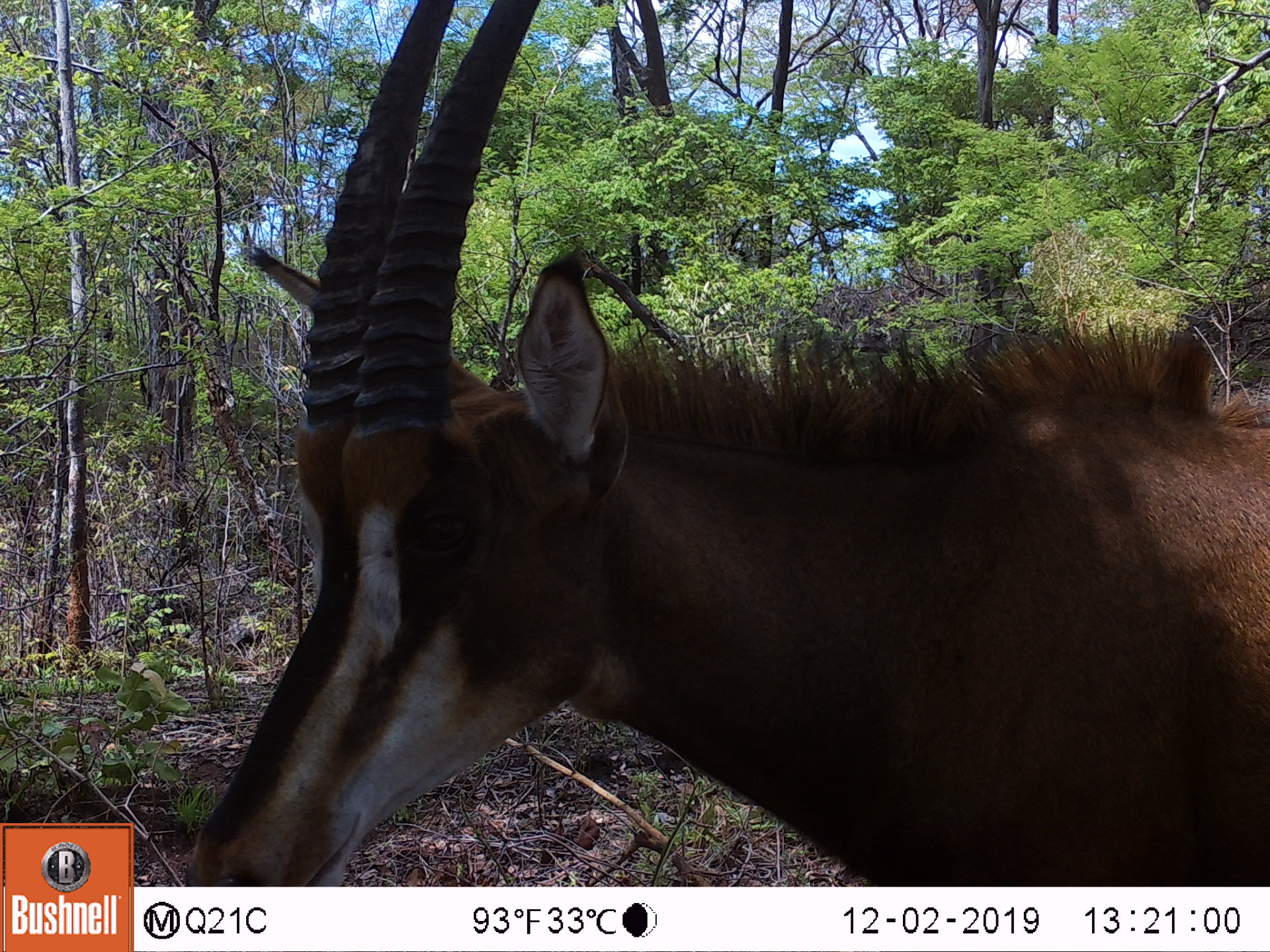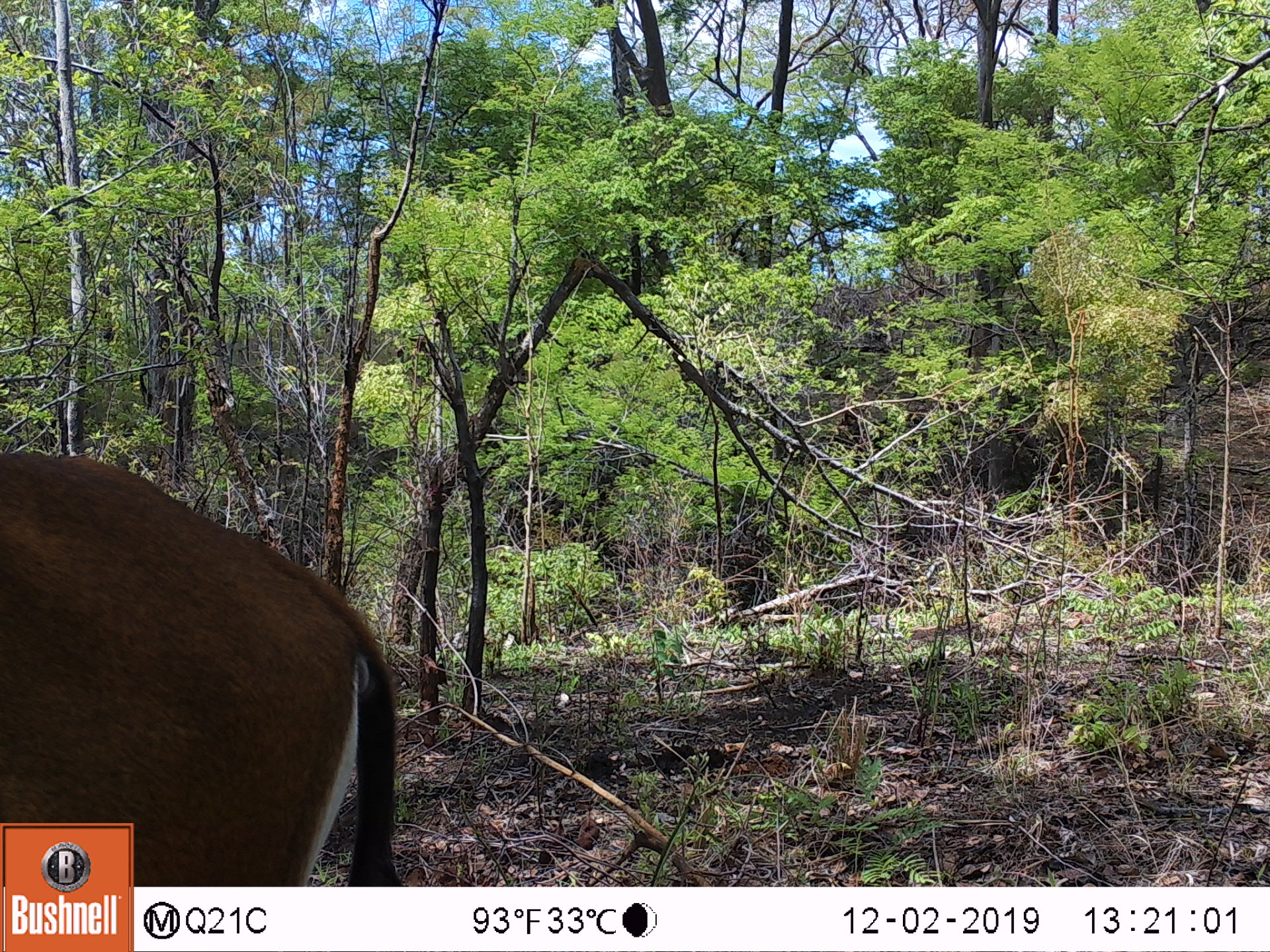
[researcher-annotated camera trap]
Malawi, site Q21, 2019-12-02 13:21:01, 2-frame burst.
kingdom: Animalia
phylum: Chordata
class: Mammalia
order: Artiodactyla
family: Bovidae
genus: Hippotragus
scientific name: Hippotragus niger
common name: sable antelope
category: sable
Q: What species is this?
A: Sable (sable antelope) (Hippotragus niger).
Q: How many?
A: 1.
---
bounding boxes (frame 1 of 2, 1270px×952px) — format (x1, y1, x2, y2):
sable: (177, 1, 1262, 880)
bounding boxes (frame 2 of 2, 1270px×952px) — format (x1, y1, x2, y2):
sable: (3, 436, 405, 821)